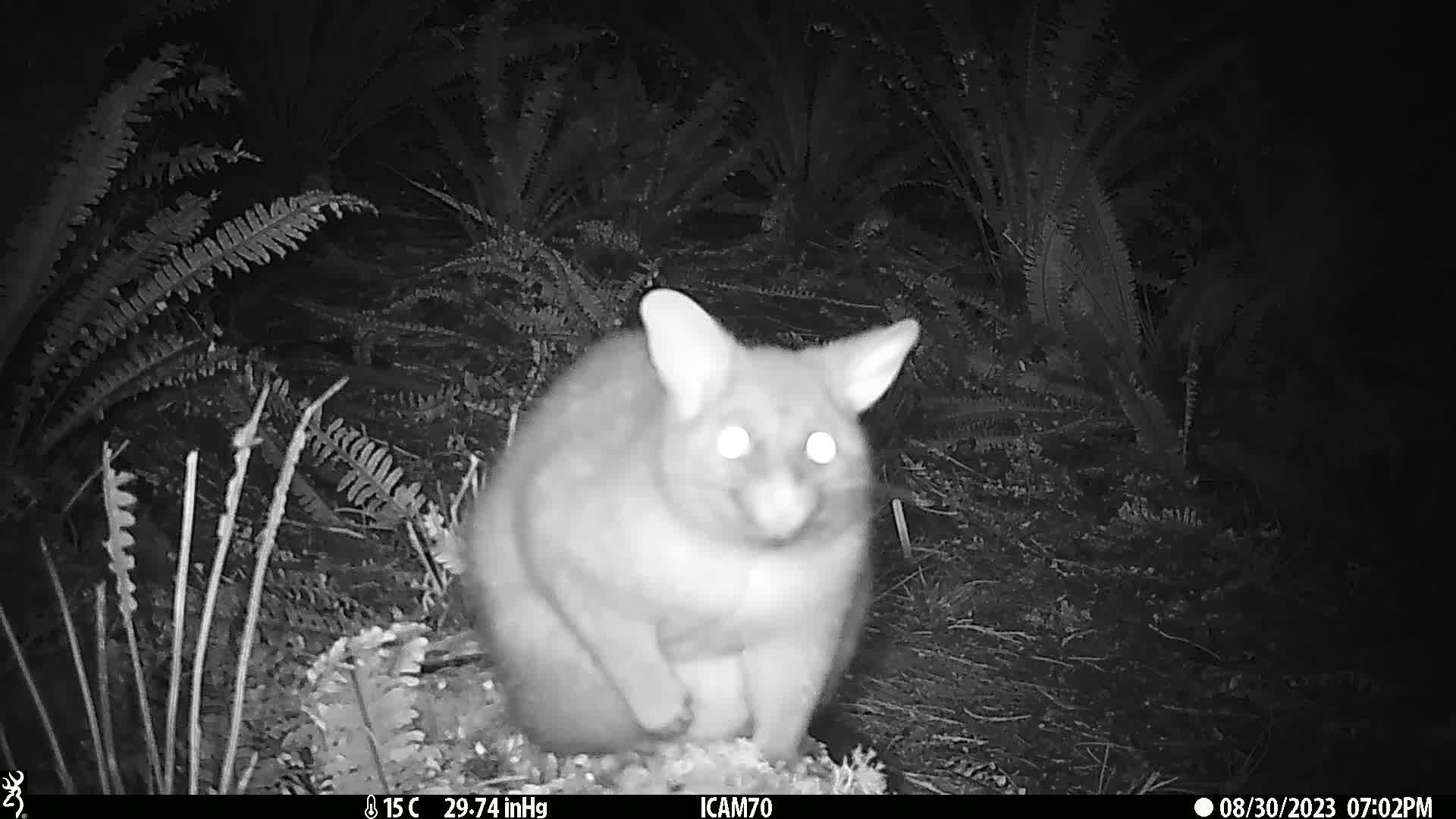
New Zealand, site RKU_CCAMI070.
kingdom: Animalia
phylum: Chordata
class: Mammalia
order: Diprotodontia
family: Phalangeridae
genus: Trichosurus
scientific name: Trichosurus vulpecula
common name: common brushtail possum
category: possum